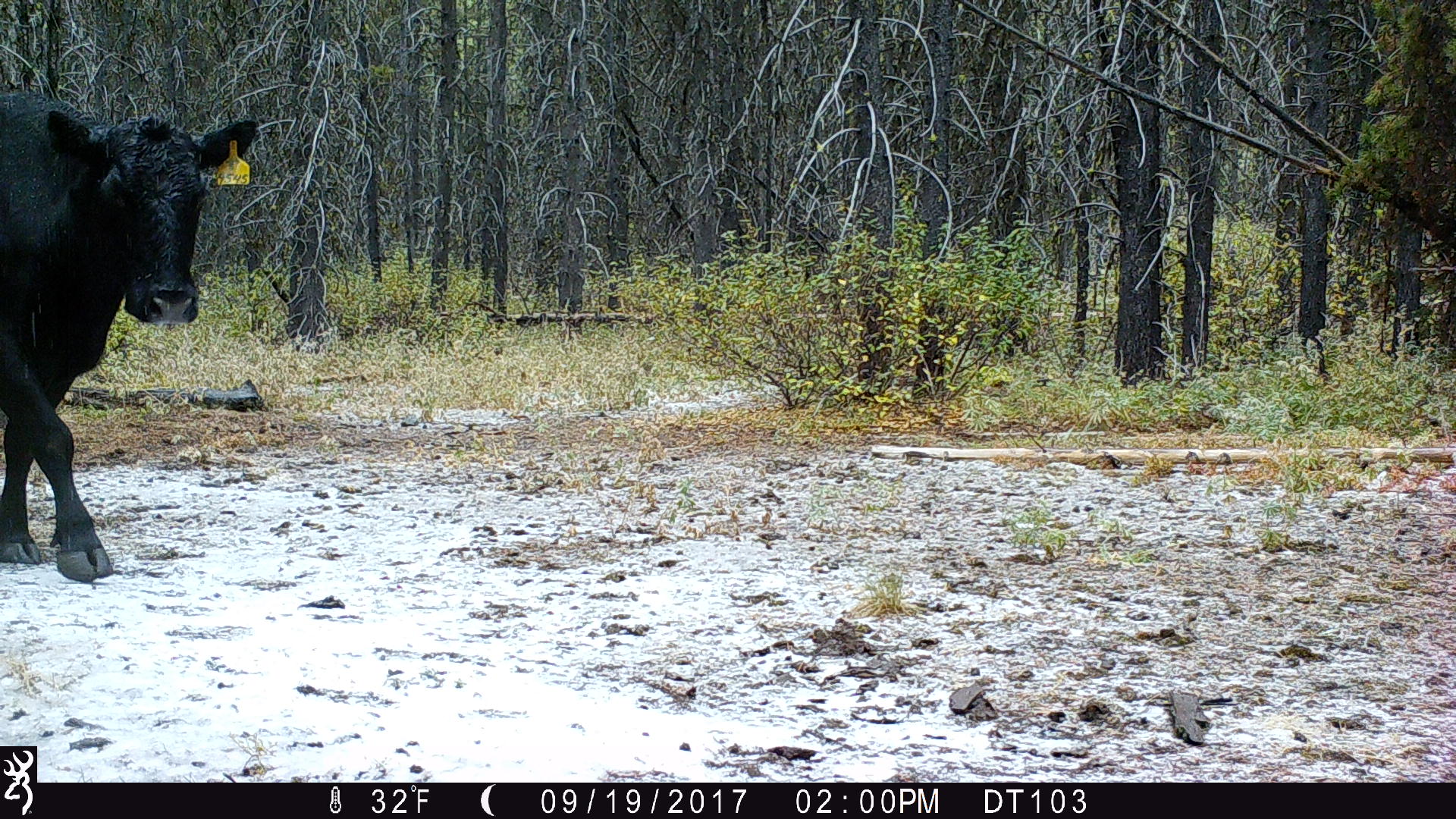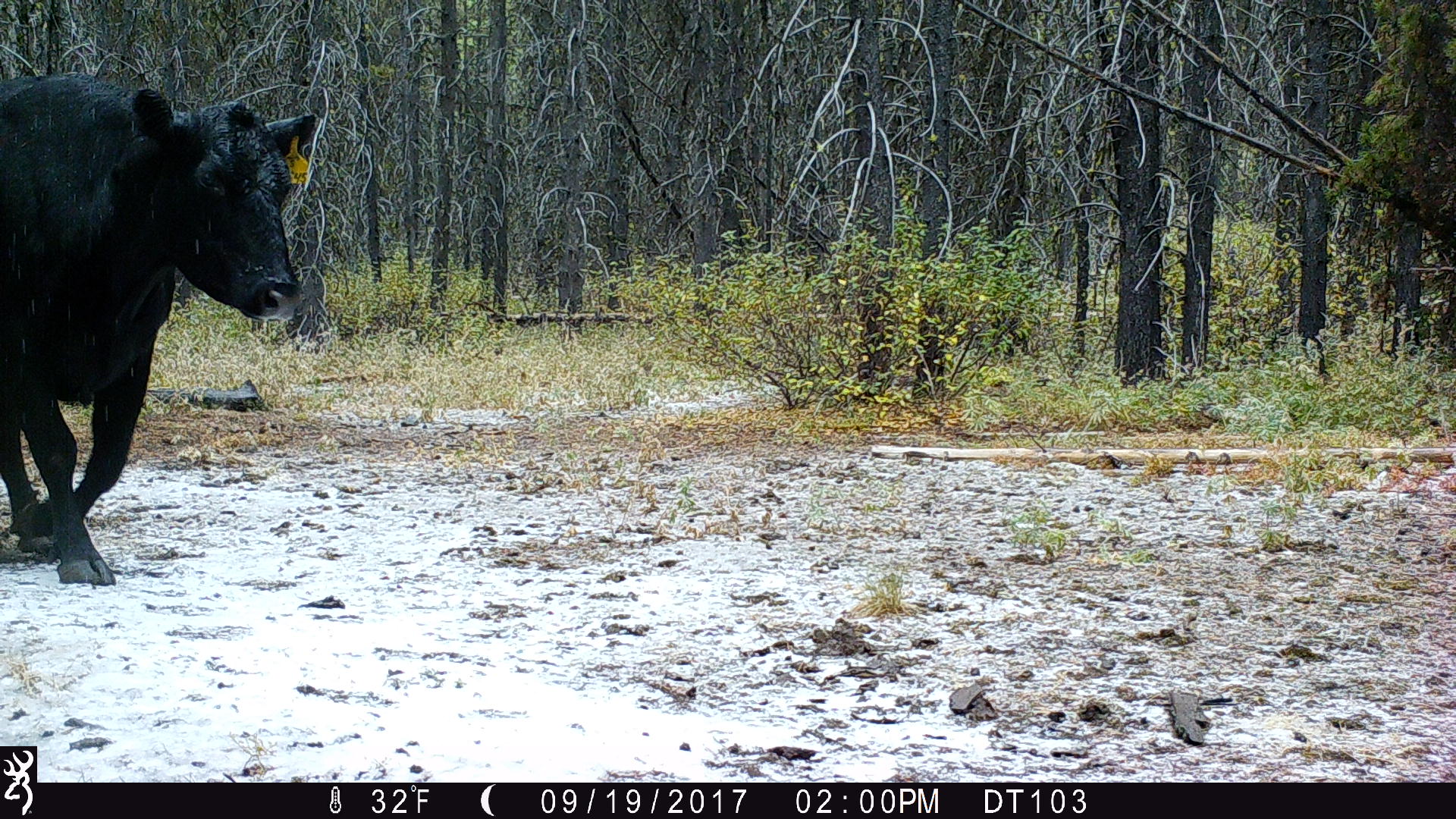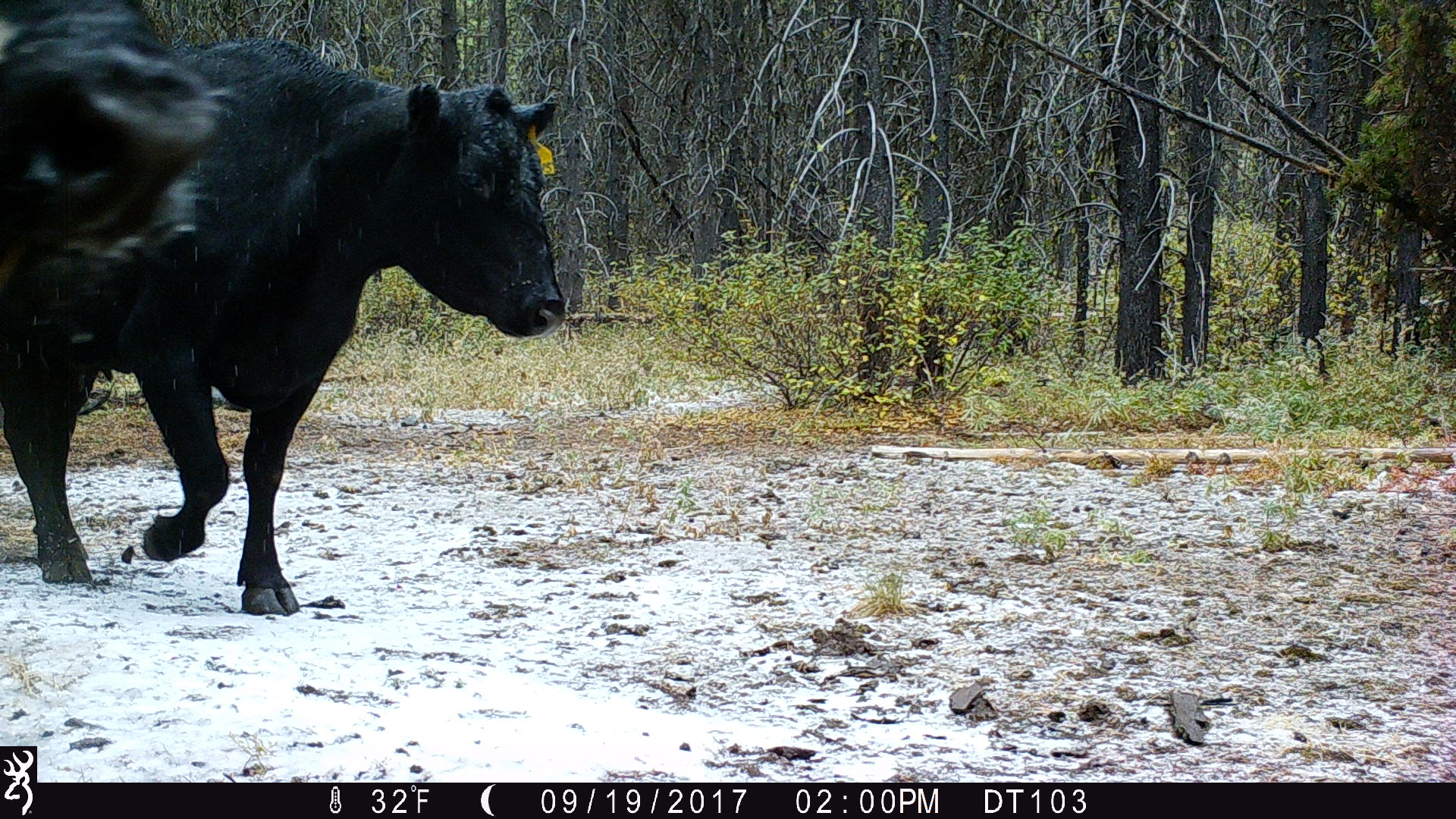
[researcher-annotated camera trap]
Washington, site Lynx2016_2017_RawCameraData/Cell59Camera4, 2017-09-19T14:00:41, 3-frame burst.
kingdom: Animalia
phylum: Chordata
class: Mammalia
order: Artiodactyla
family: Bovidae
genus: Bos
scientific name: Bos taurus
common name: domestic cattle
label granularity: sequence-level